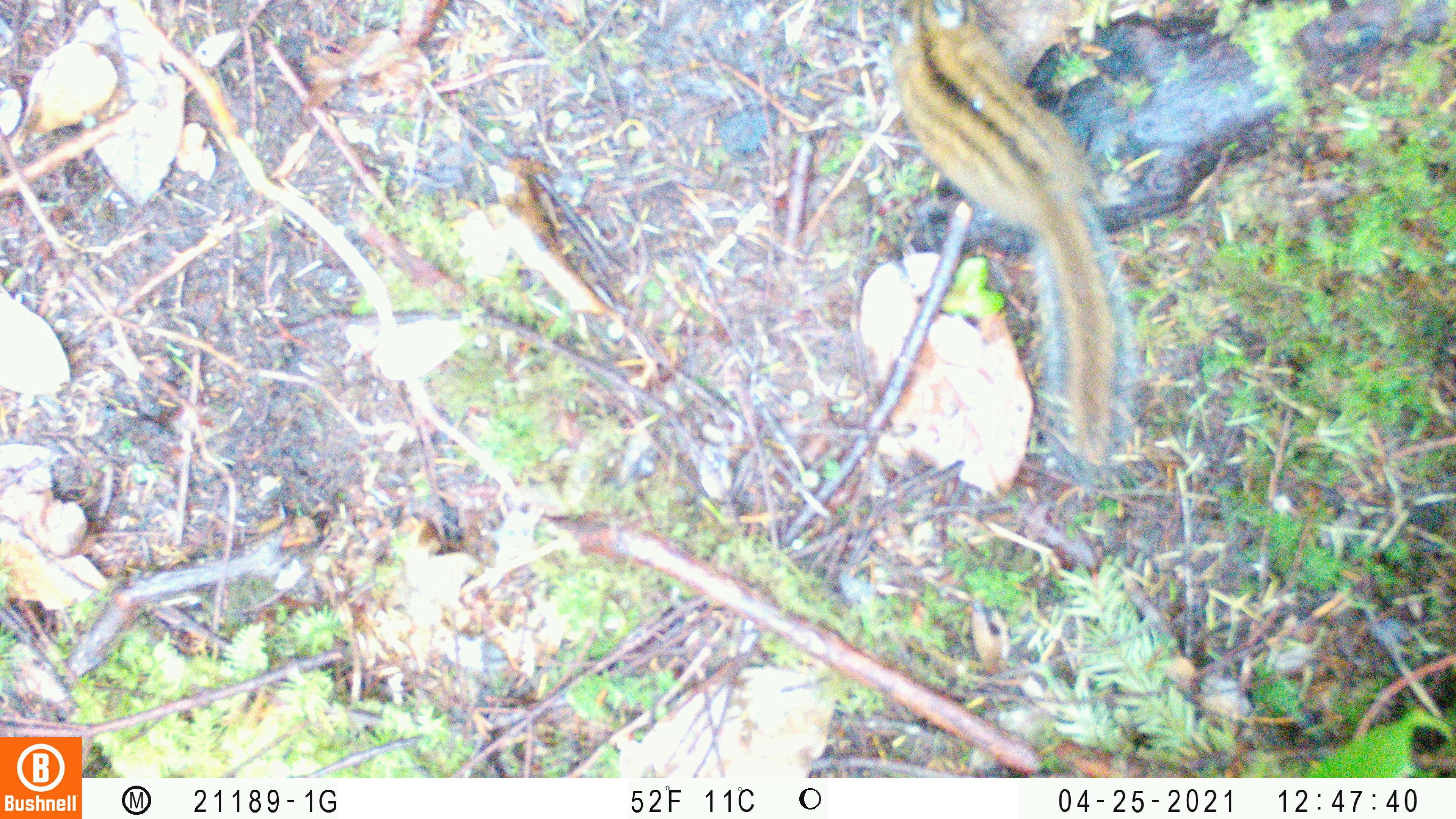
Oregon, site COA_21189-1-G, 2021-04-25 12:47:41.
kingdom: Animalia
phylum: Chordata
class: Mammalia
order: Rodentia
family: Sciuridae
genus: Neotamias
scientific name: Neotamias townsendii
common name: townsend's chipmunk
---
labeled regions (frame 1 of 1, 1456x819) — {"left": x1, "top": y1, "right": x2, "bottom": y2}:
townsend's chipmunk: {"left": 871, "top": 0, "right": 1151, "bottom": 483}